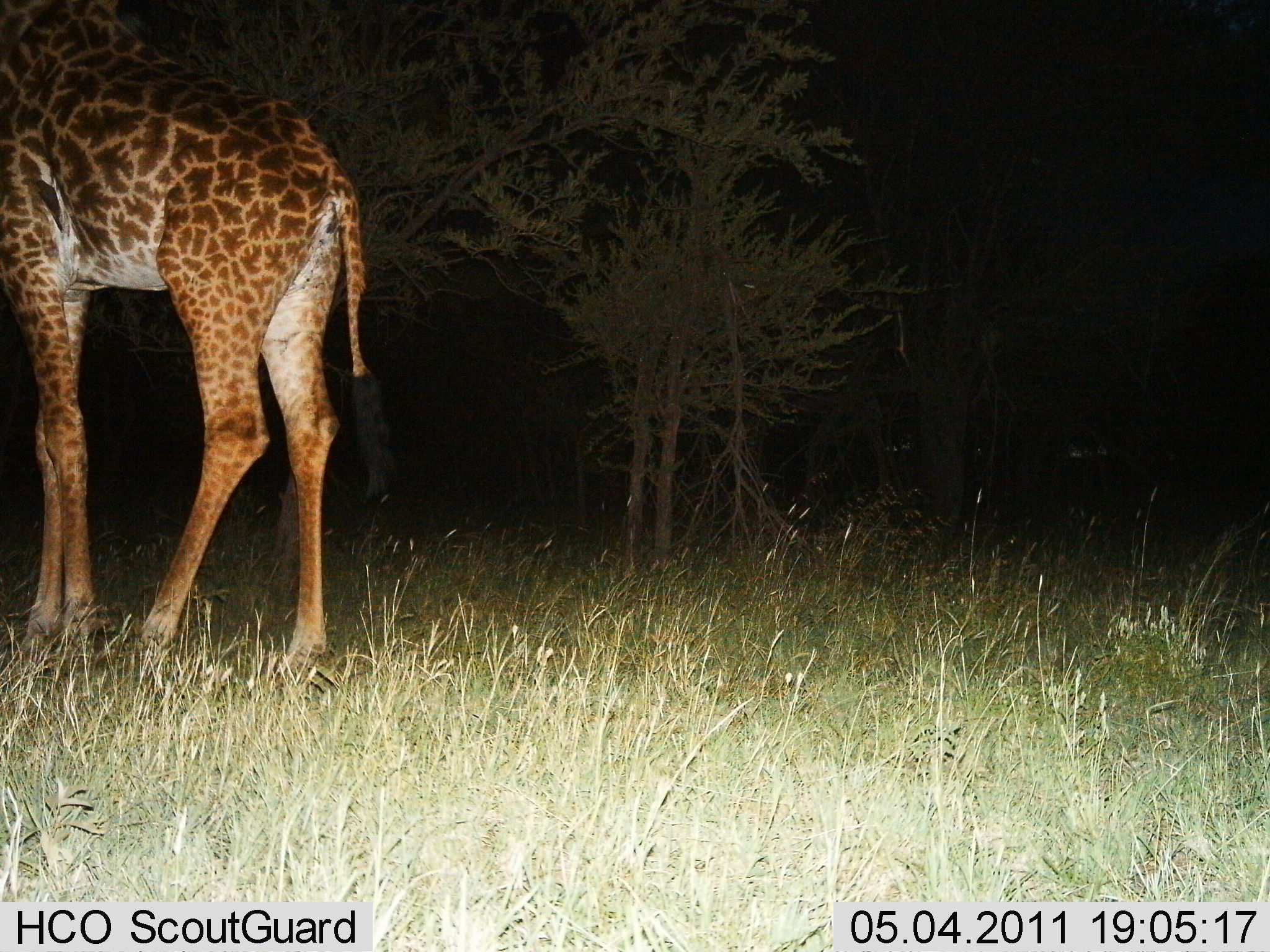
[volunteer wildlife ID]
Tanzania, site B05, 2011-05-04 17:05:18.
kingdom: Animalia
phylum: Chordata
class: Mammalia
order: Artiodactyla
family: Giraffidae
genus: Giraffa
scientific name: Giraffa camelopardalis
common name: giraffe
Giraffe (Giraffa camelopardalis), count 1. Behavior (volunteer vote fractions): standing 93%, resting 0%, moving 7%, interacting 0%. Young present (vote fraction): 0%. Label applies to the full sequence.